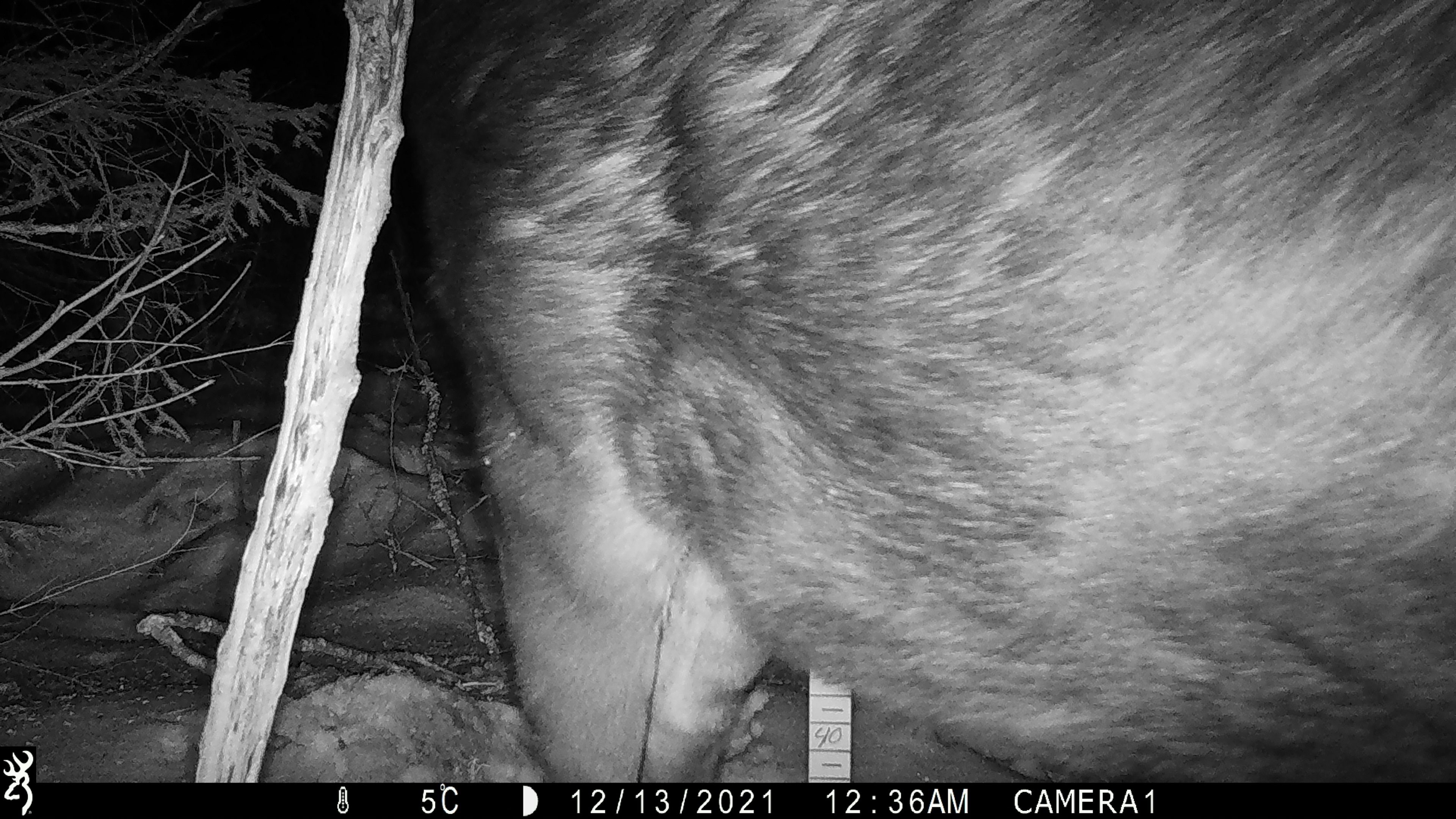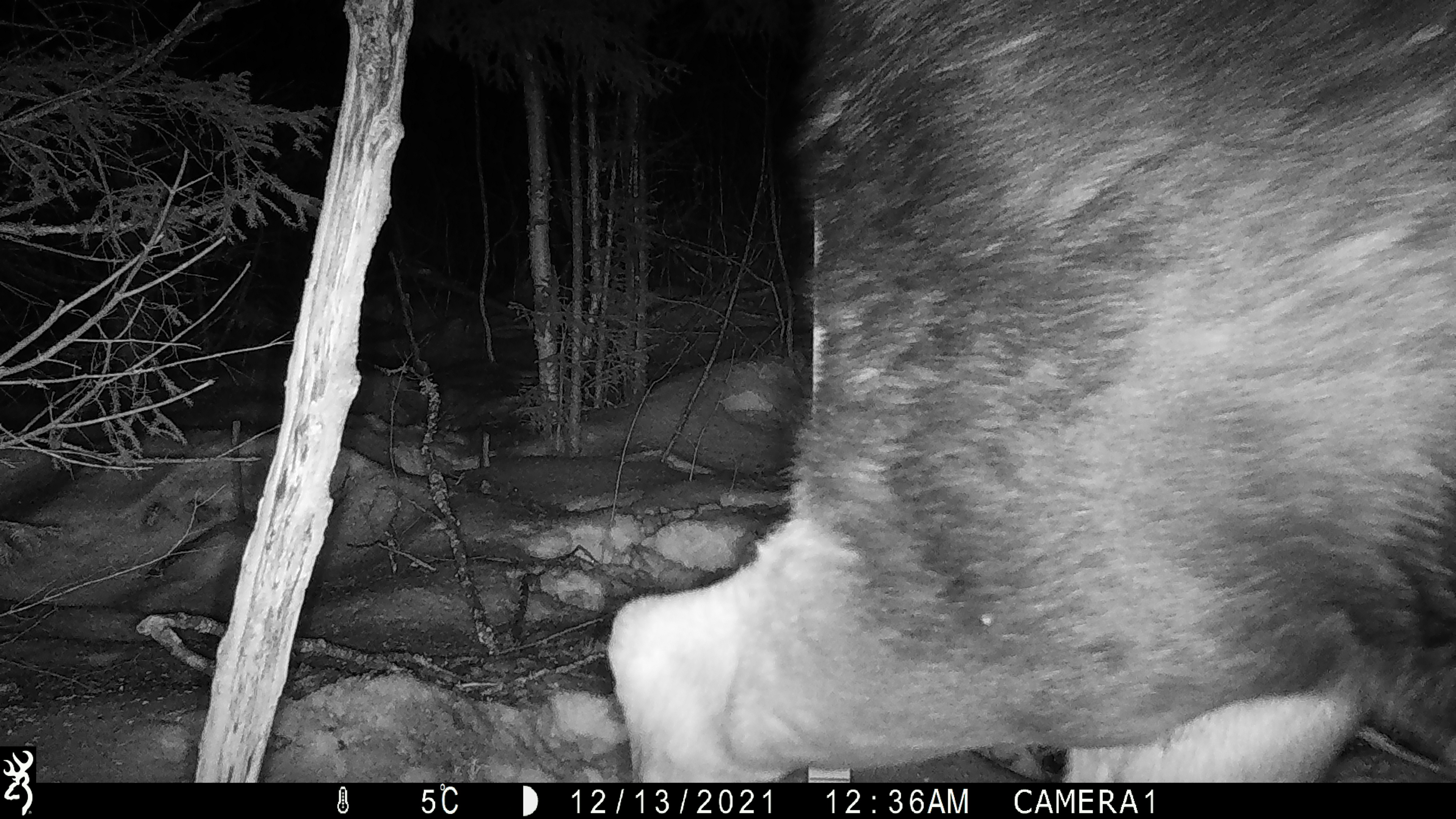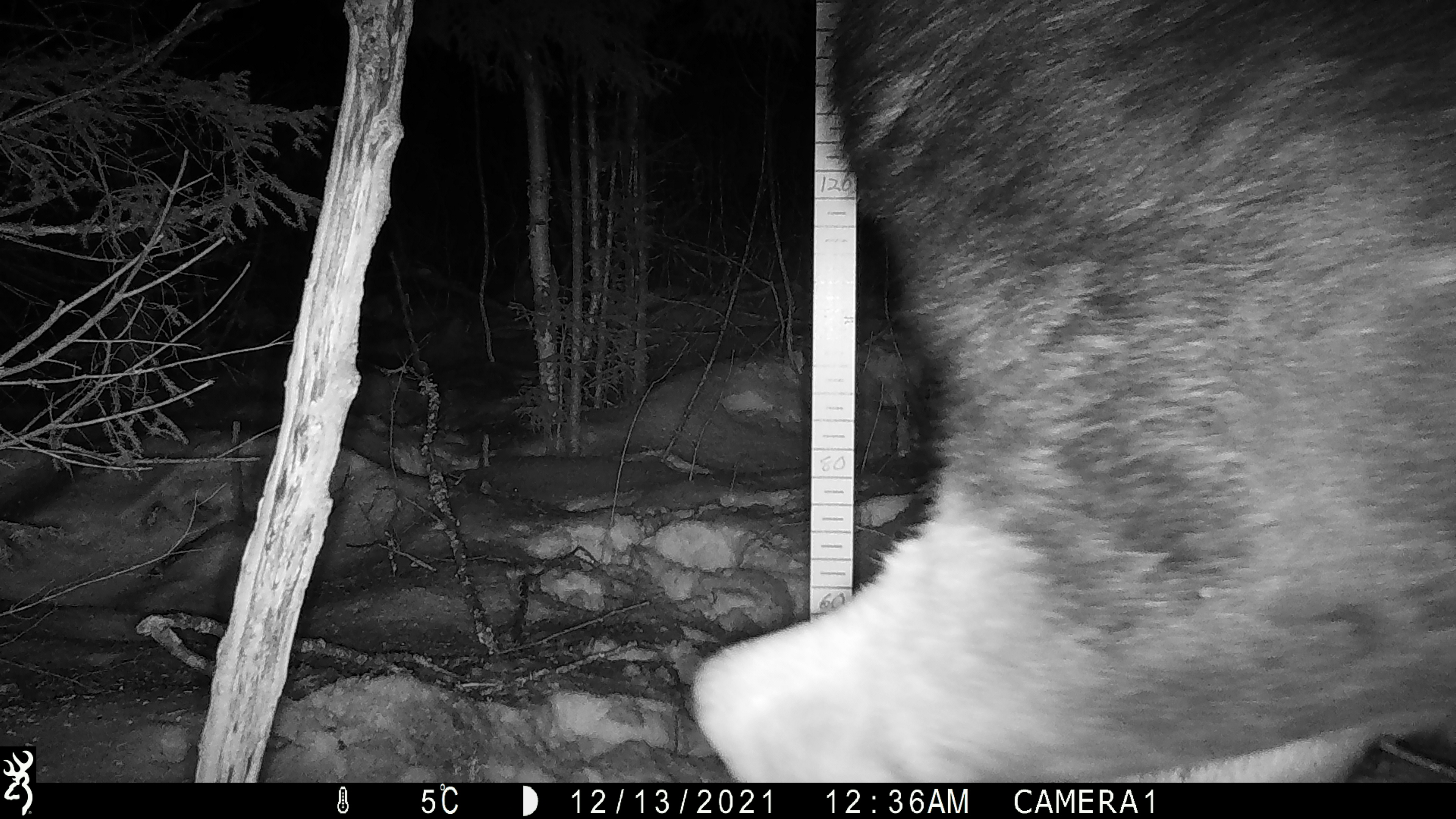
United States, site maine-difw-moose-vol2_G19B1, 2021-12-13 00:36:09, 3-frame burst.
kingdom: Animalia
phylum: Chordata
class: Mammalia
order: Artiodactyla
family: Cervidae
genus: Alces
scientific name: Alces alces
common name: moose